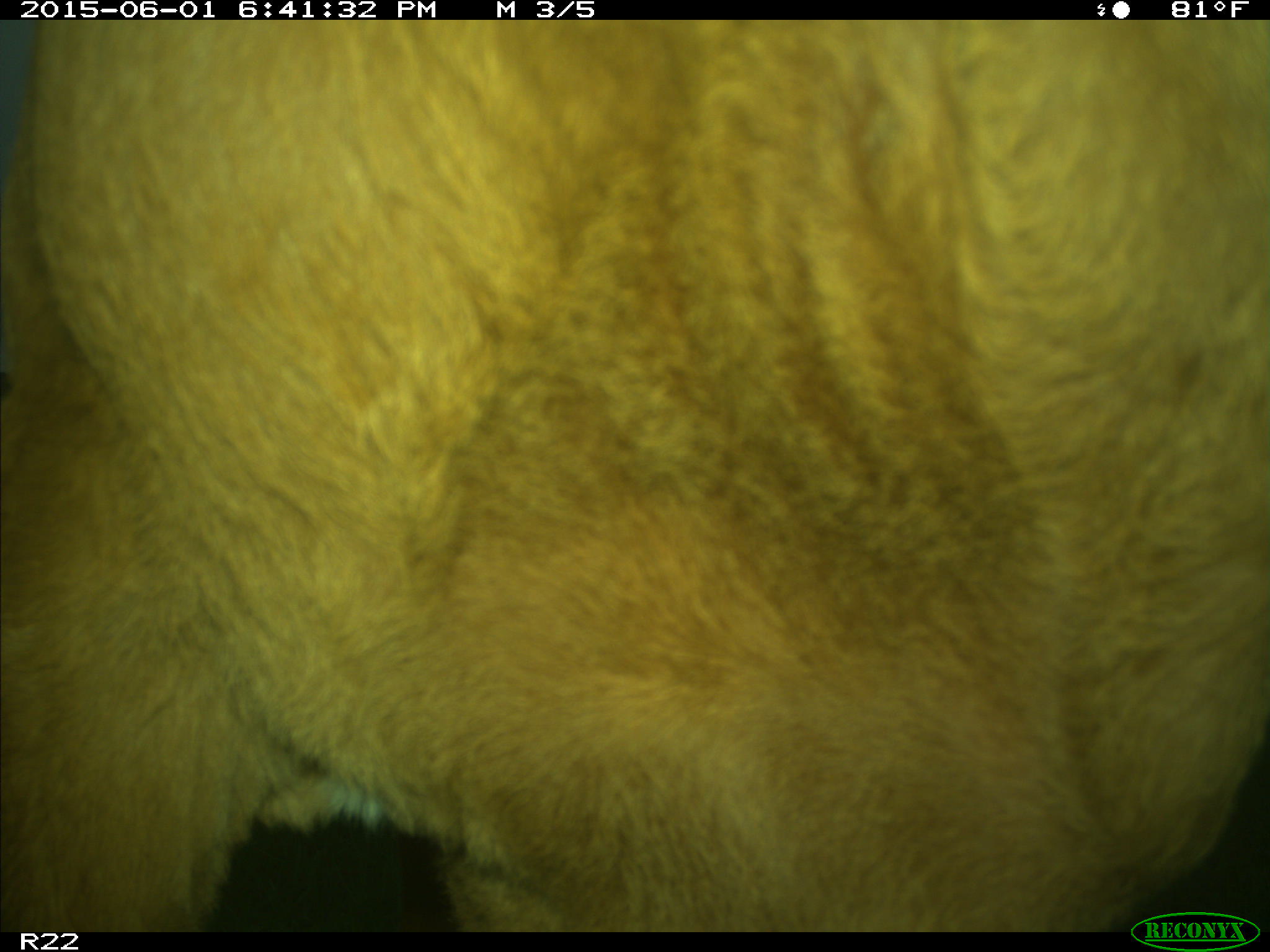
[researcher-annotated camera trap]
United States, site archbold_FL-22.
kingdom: Animalia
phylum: Chordata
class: Mammalia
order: Artiodactyla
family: Bovidae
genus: Bos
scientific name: Bos taurus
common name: domestic cow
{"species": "Bos taurus (domestic cow)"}